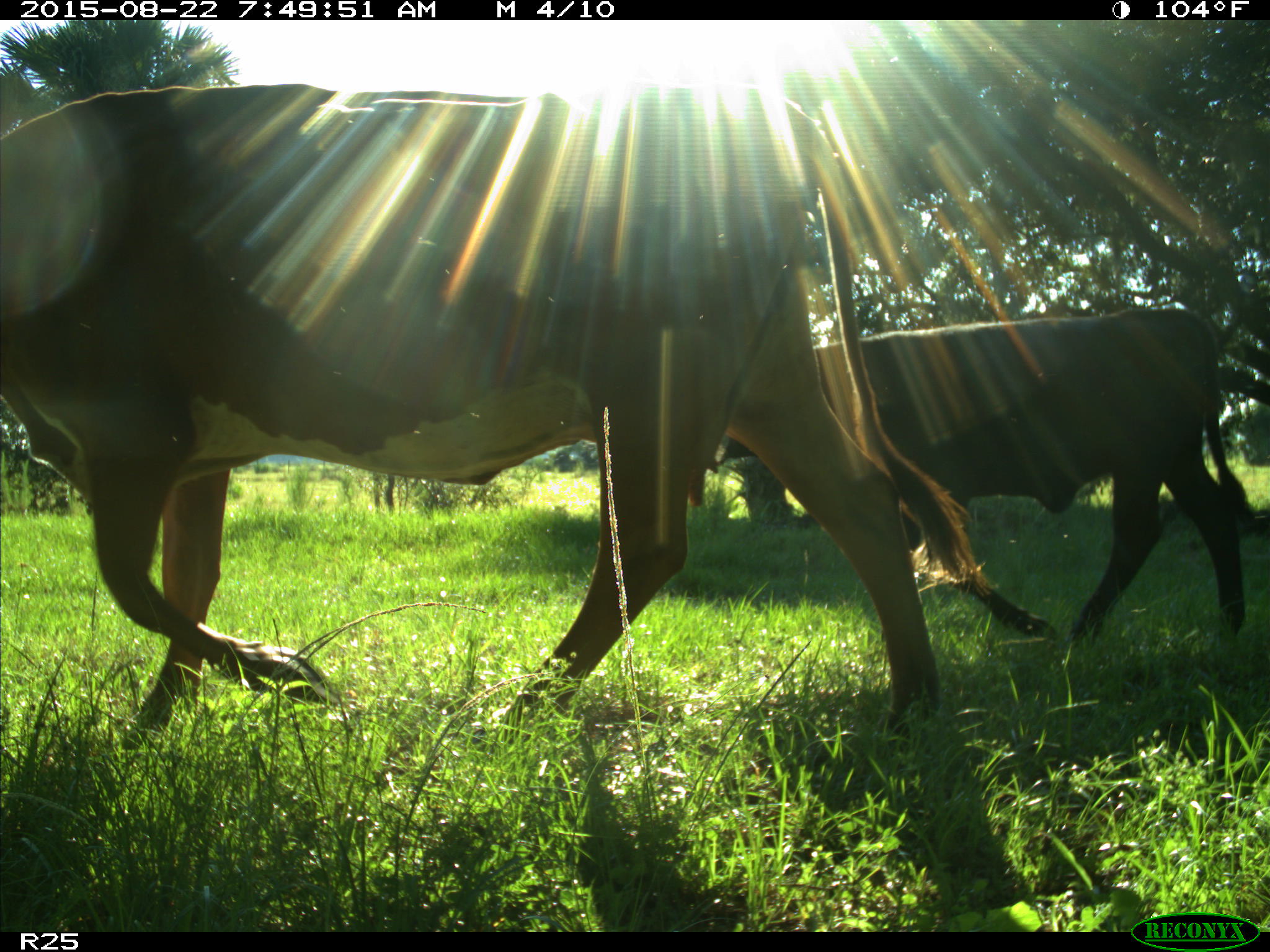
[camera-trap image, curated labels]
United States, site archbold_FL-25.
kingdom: Animalia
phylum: Chordata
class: Mammalia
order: Artiodactyla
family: Bovidae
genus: Bos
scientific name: Bos taurus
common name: domestic cow